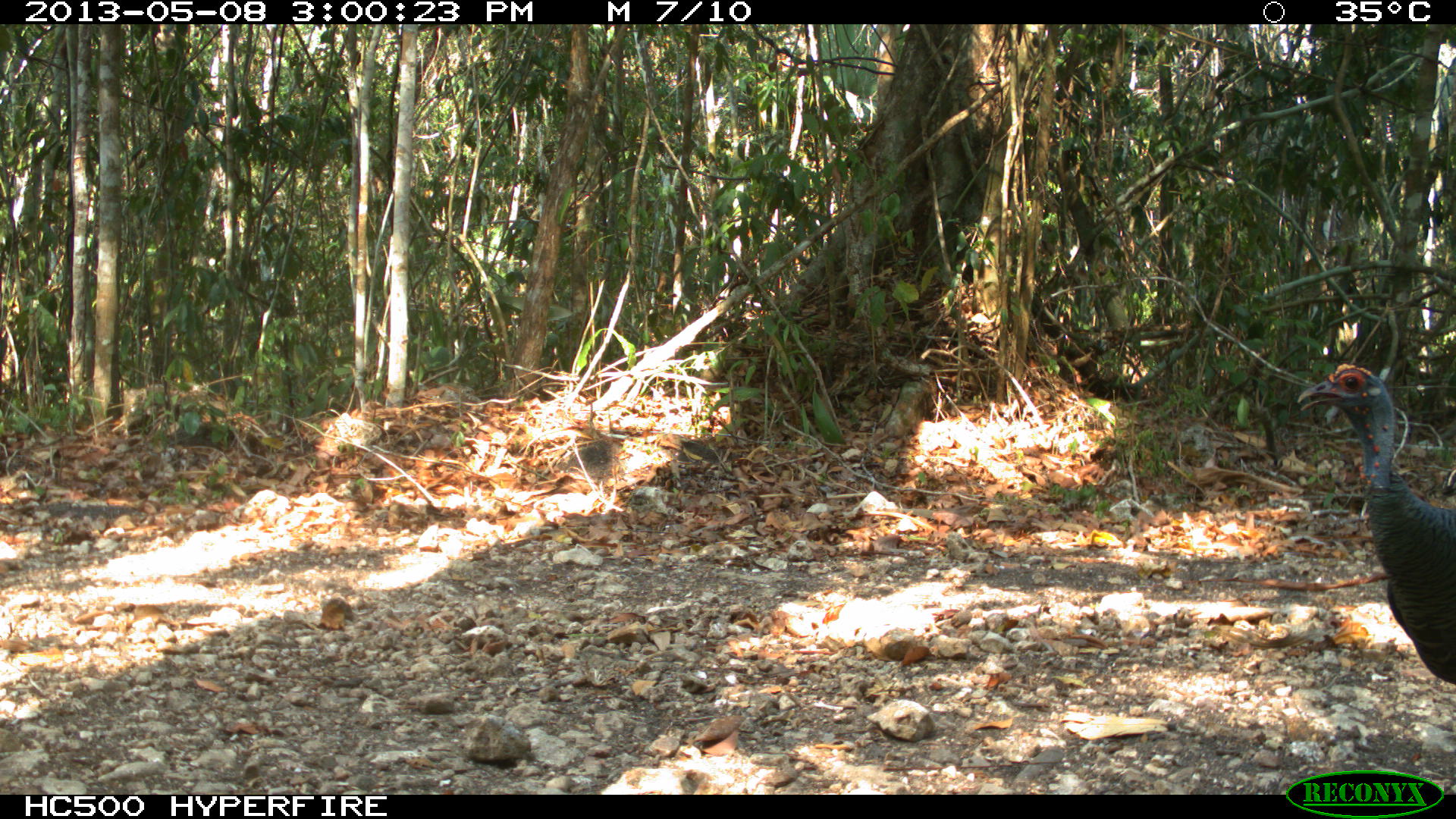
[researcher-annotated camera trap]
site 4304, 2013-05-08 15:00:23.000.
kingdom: Animalia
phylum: Chordata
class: Aves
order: Galliformes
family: Phasianidae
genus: Meleagris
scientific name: Meleagris ocellata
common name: ocellated turkey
Meleagris ocellata (ocellated turkey), count 1, sex male.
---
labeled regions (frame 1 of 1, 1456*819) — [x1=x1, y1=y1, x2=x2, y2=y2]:
meleagris ocellata: [x1=1295, y1=362, x2=1455, y2=683]